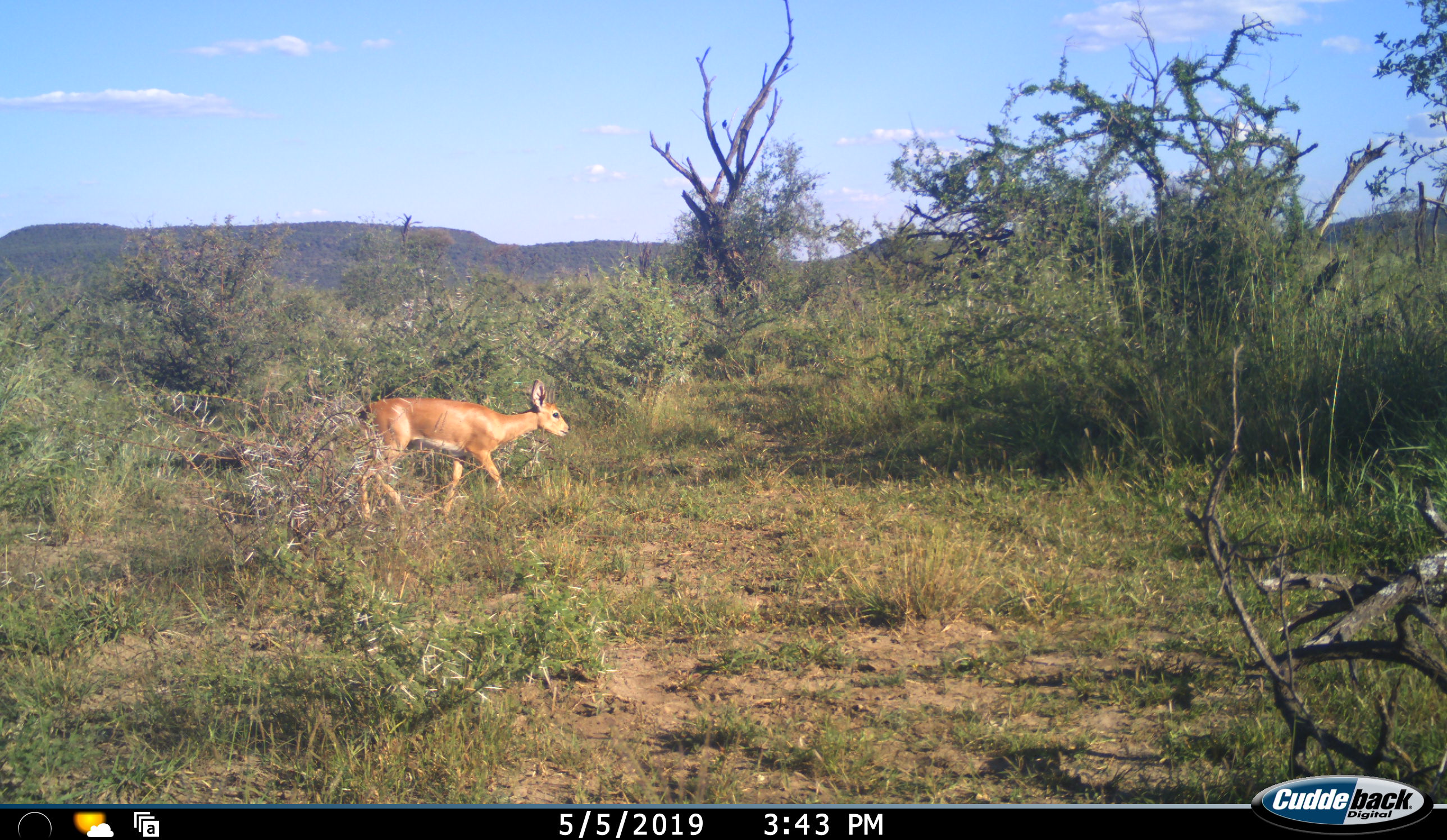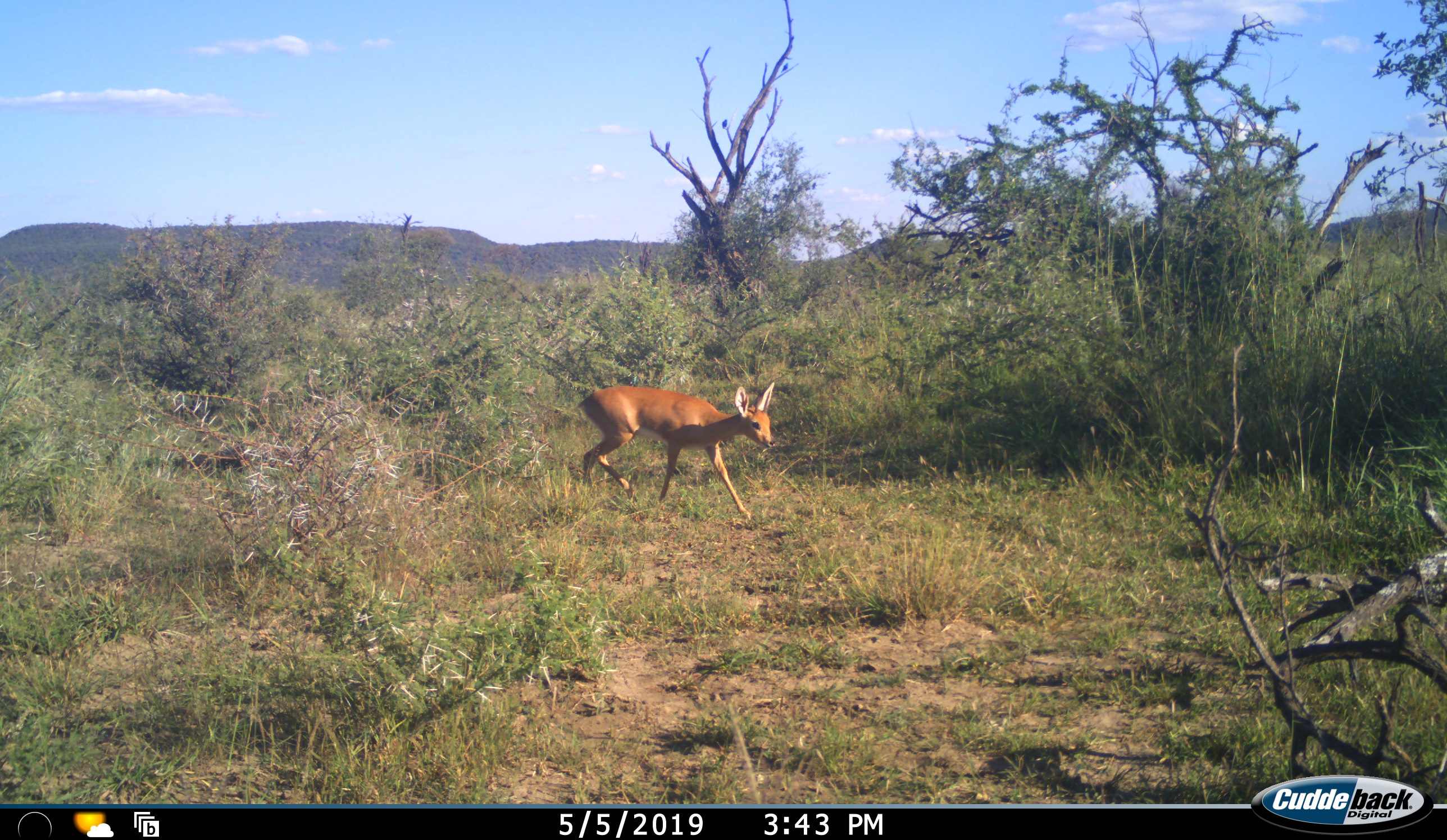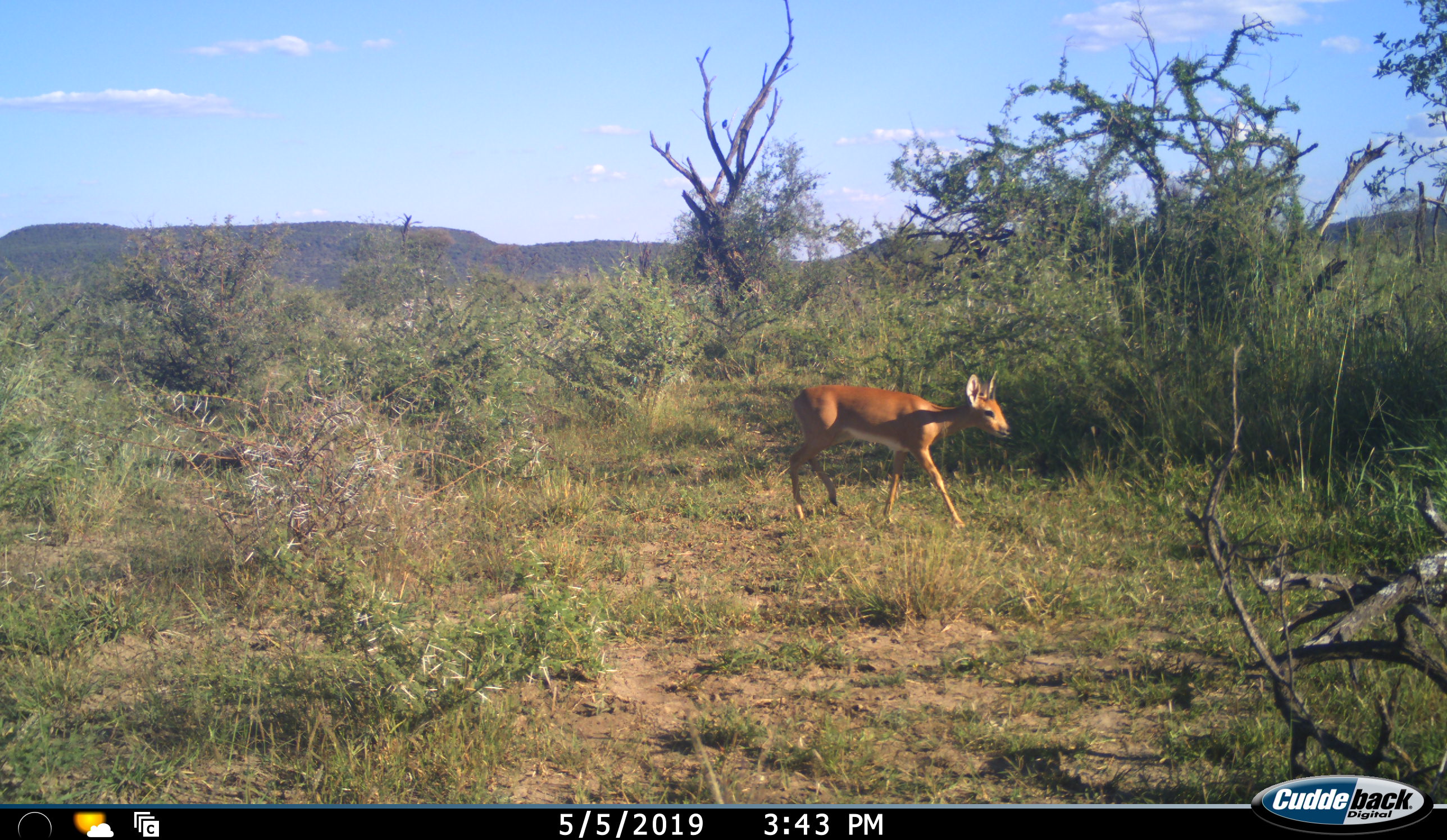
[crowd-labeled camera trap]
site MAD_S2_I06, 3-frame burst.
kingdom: Animalia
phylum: Chordata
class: Mammalia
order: Artiodactyla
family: Bovidae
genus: Raphicerus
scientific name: Raphicerus campestris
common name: steenbok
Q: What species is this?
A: Steenbok (Raphicerus campestris).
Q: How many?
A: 1.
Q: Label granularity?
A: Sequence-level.